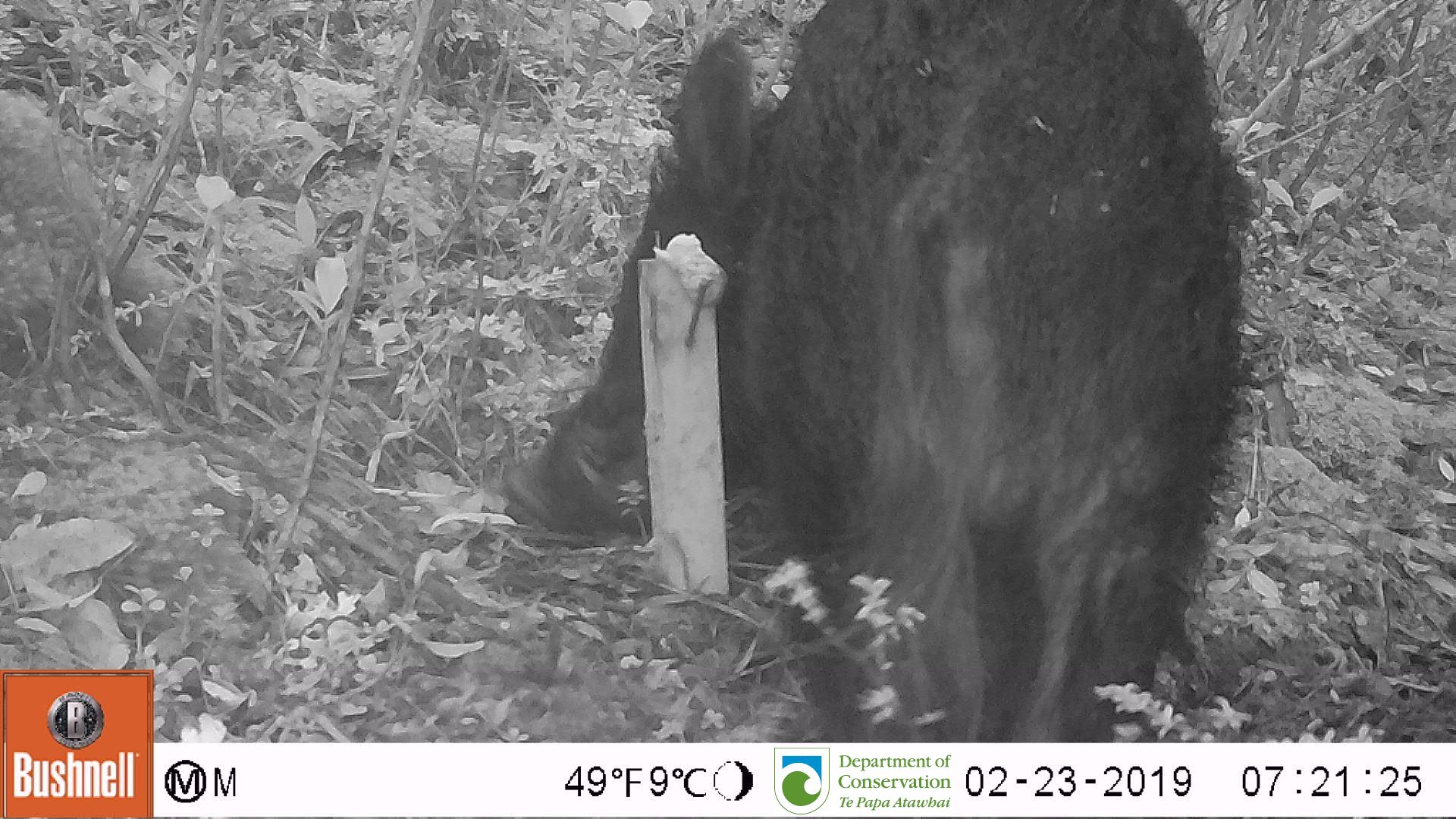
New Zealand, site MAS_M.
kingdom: Animalia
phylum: Chordata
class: Mammalia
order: Artiodactyla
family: Suidae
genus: Sus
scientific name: Sus scrofa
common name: pig